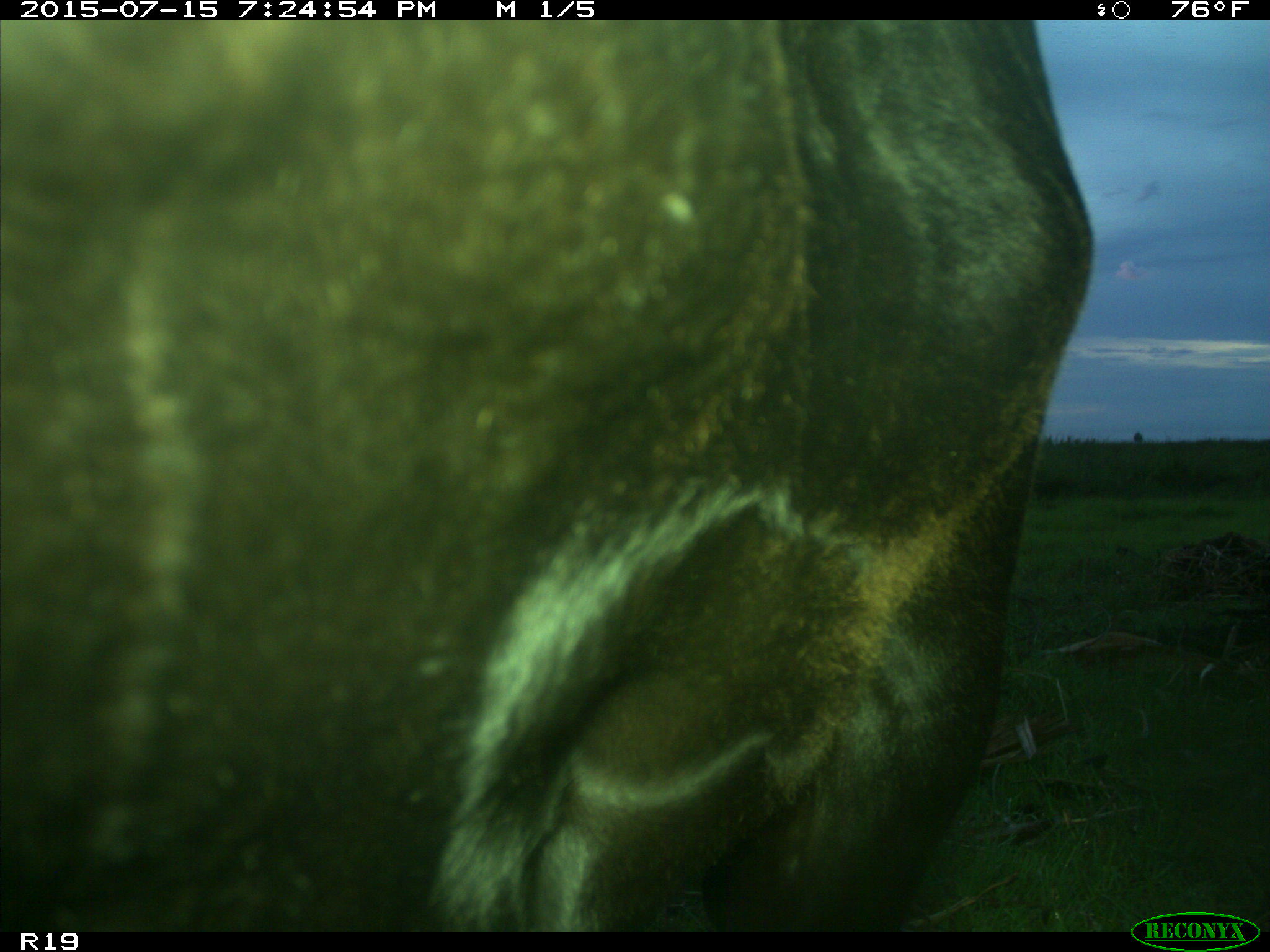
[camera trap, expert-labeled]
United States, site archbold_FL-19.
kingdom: Animalia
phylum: Chordata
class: Mammalia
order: Artiodactyla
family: Bovidae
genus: Bos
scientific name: Bos taurus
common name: domestic cow